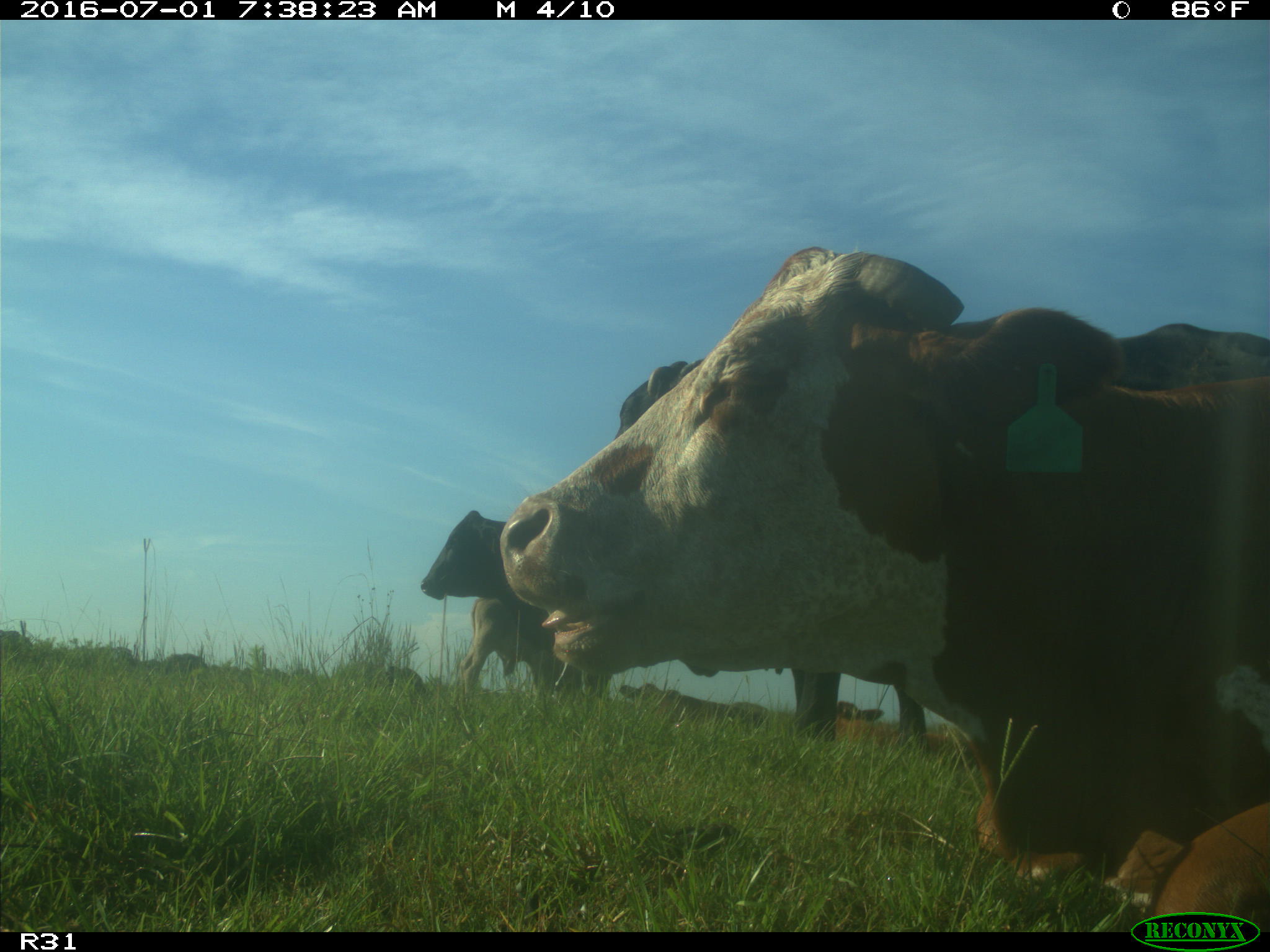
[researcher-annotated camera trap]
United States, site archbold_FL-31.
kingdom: Animalia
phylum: Chordata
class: Mammalia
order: Artiodactyla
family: Bovidae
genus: Bos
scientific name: Bos taurus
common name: domestic cow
Bos taurus (domestic cow).